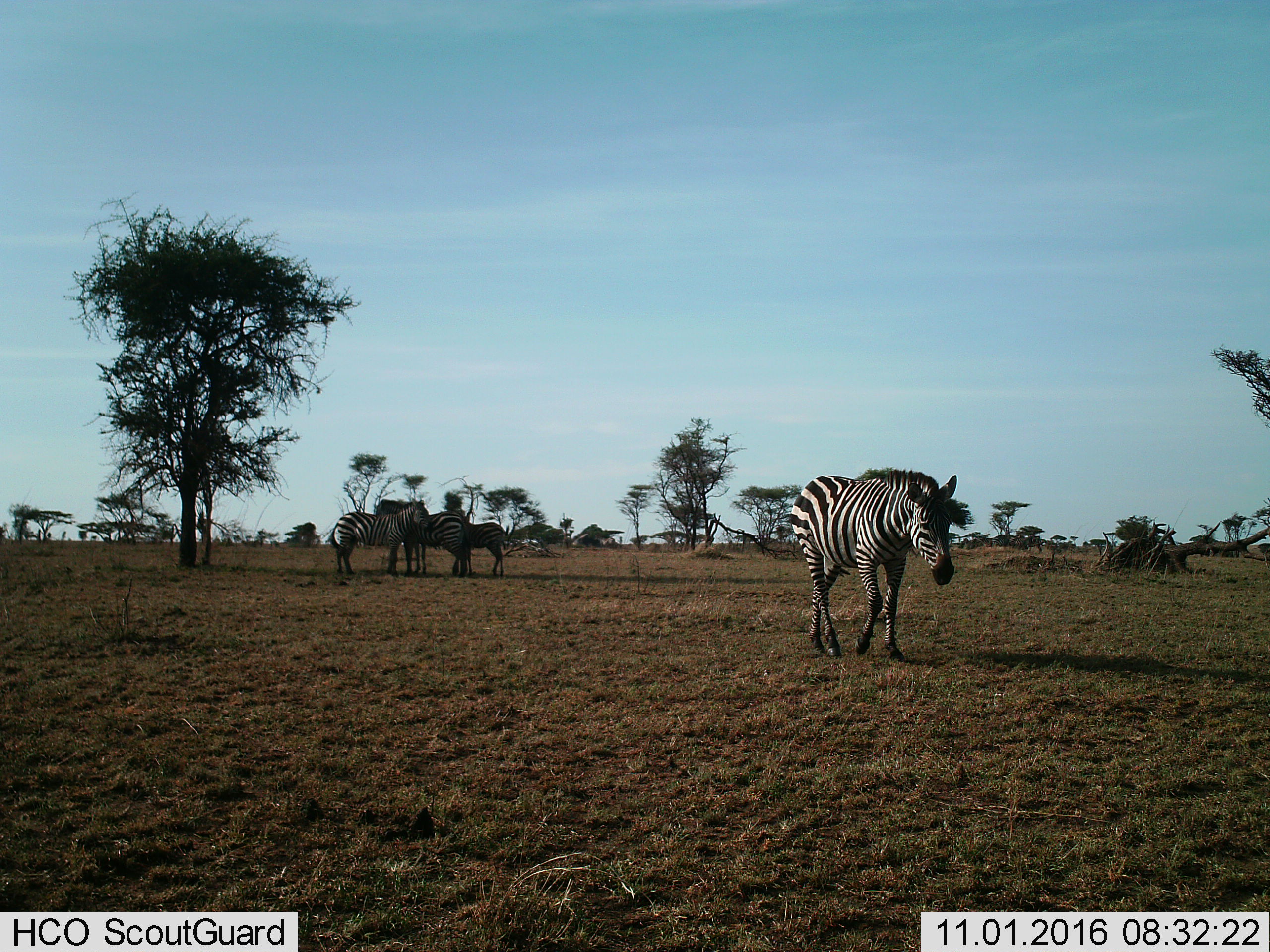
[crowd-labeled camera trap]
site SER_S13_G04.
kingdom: Animalia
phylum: Chordata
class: Mammalia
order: Perissodactyla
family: Equidae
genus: Equus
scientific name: Equus quagga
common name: plains zebra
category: zebraplains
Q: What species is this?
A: Zebraplains (plains zebra) (Equus quagga).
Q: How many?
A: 4.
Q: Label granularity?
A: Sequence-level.